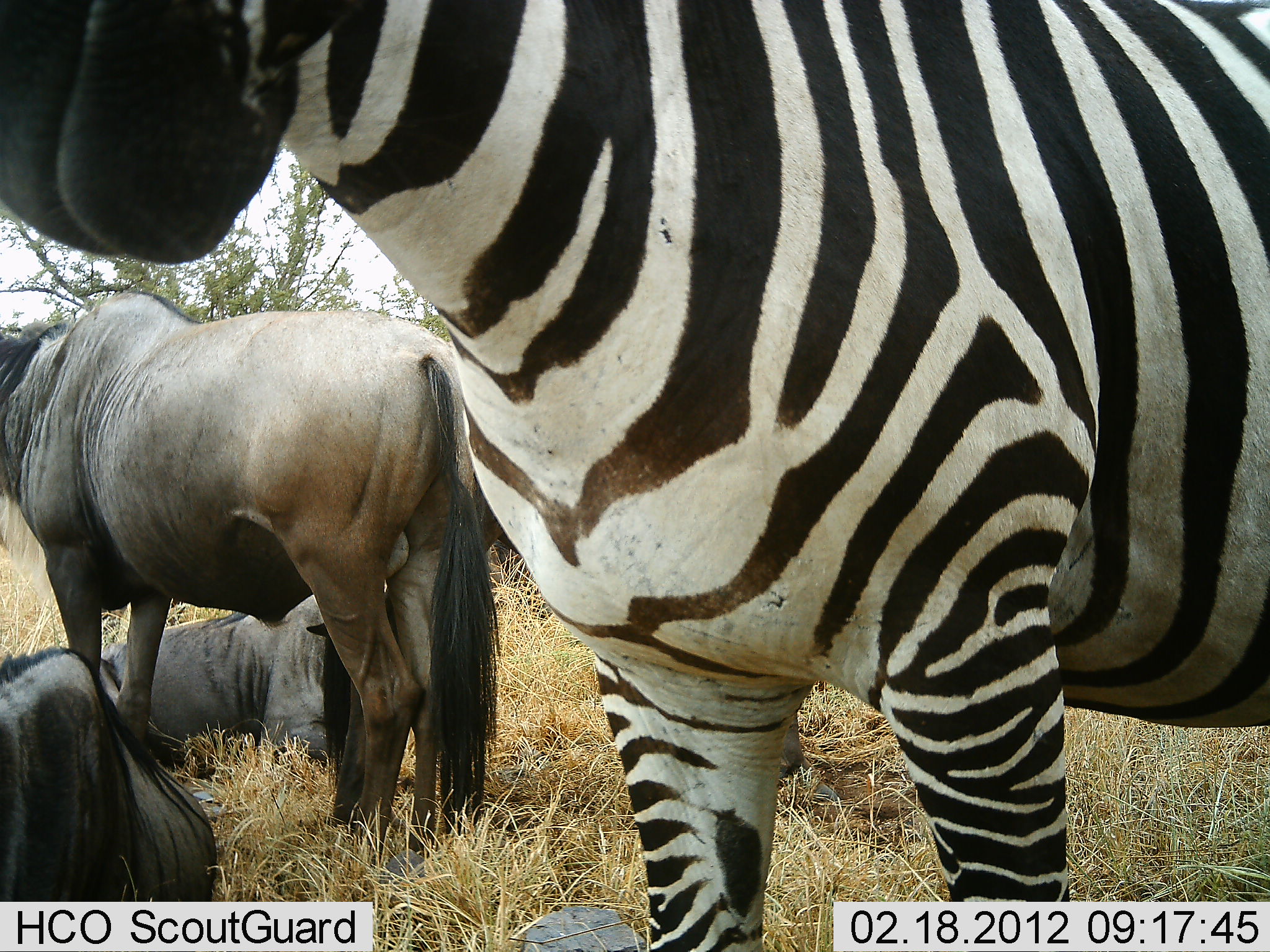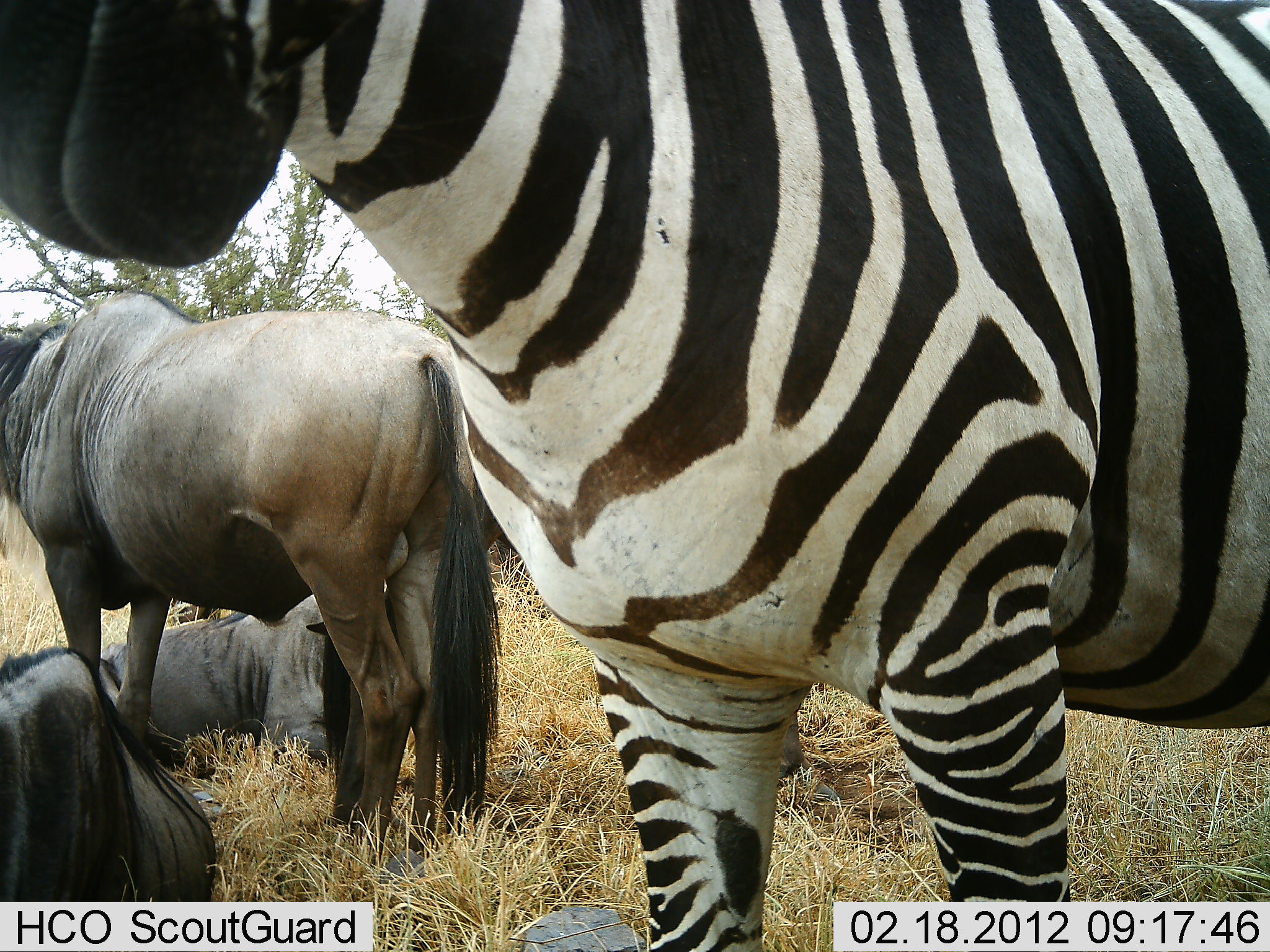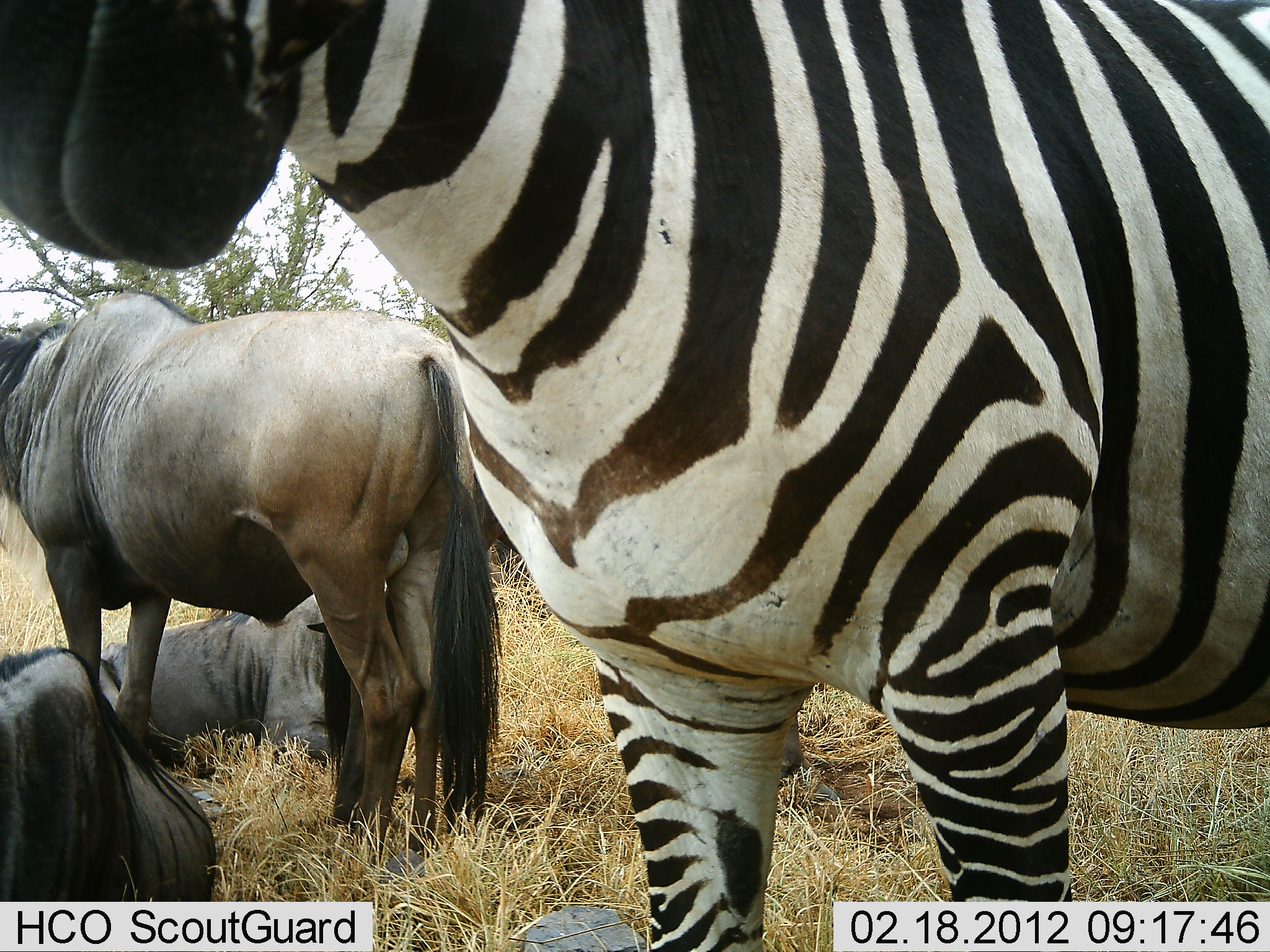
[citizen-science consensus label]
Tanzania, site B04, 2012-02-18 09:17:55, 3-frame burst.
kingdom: Animalia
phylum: Chordata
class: Mammalia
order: Artiodactyla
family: Bovidae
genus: Connochaetes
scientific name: Connochaetes taurinus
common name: blue wildebeest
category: wildebeest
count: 3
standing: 79%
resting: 89%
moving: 0%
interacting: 0%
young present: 0%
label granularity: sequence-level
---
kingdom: Animalia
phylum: Chordata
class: Mammalia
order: Perissodactyla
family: Equidae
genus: Equus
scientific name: Equus quagga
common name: plains zebra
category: zebra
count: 1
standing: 100%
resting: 0%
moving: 0%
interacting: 0%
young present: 0%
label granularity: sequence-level